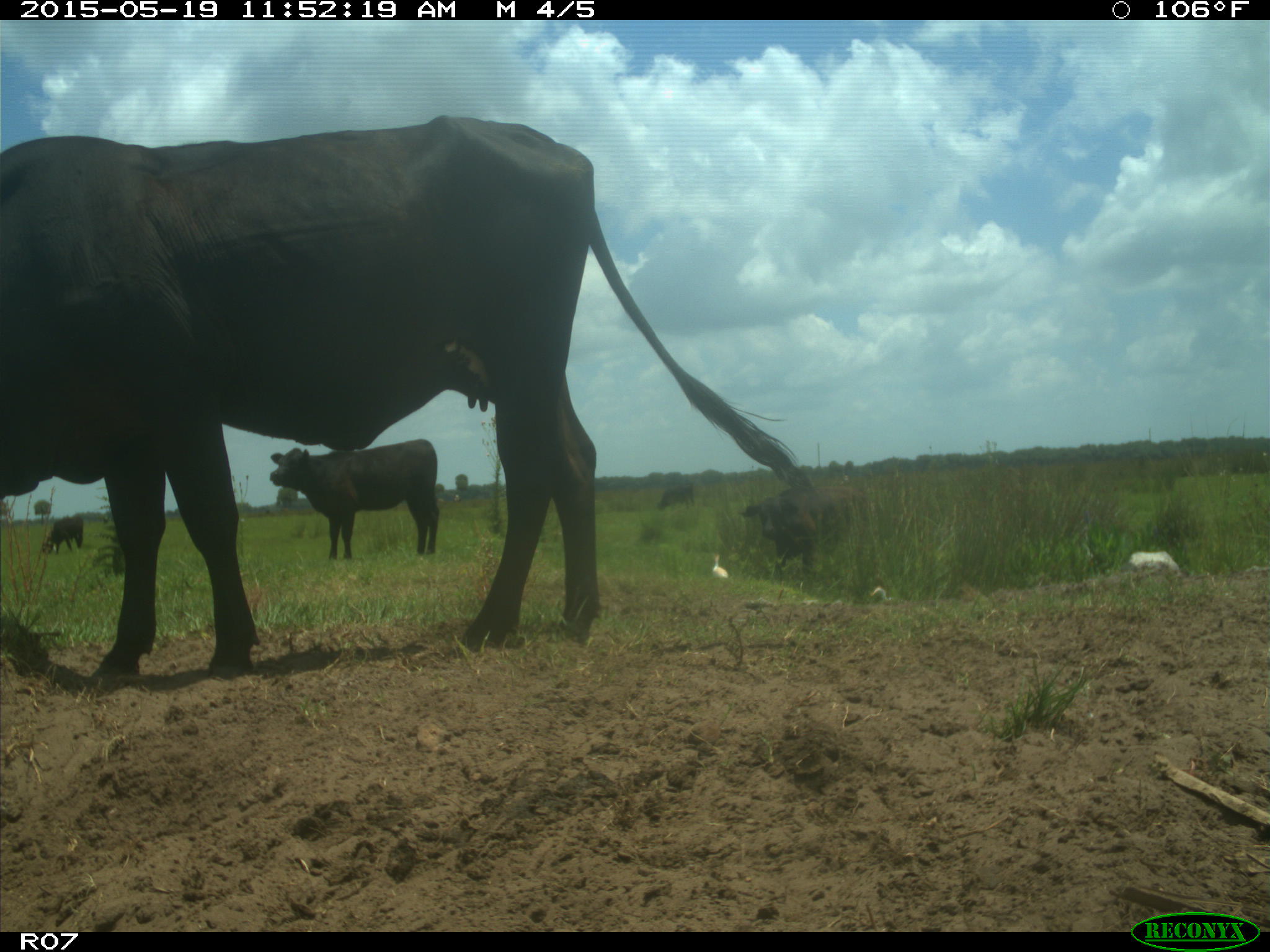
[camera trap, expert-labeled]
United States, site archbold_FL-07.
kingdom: Animalia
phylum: Chordata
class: Mammalia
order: Artiodactyla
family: Bovidae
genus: Bos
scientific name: Bos taurus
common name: domestic cow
Bos taurus (domestic cow).